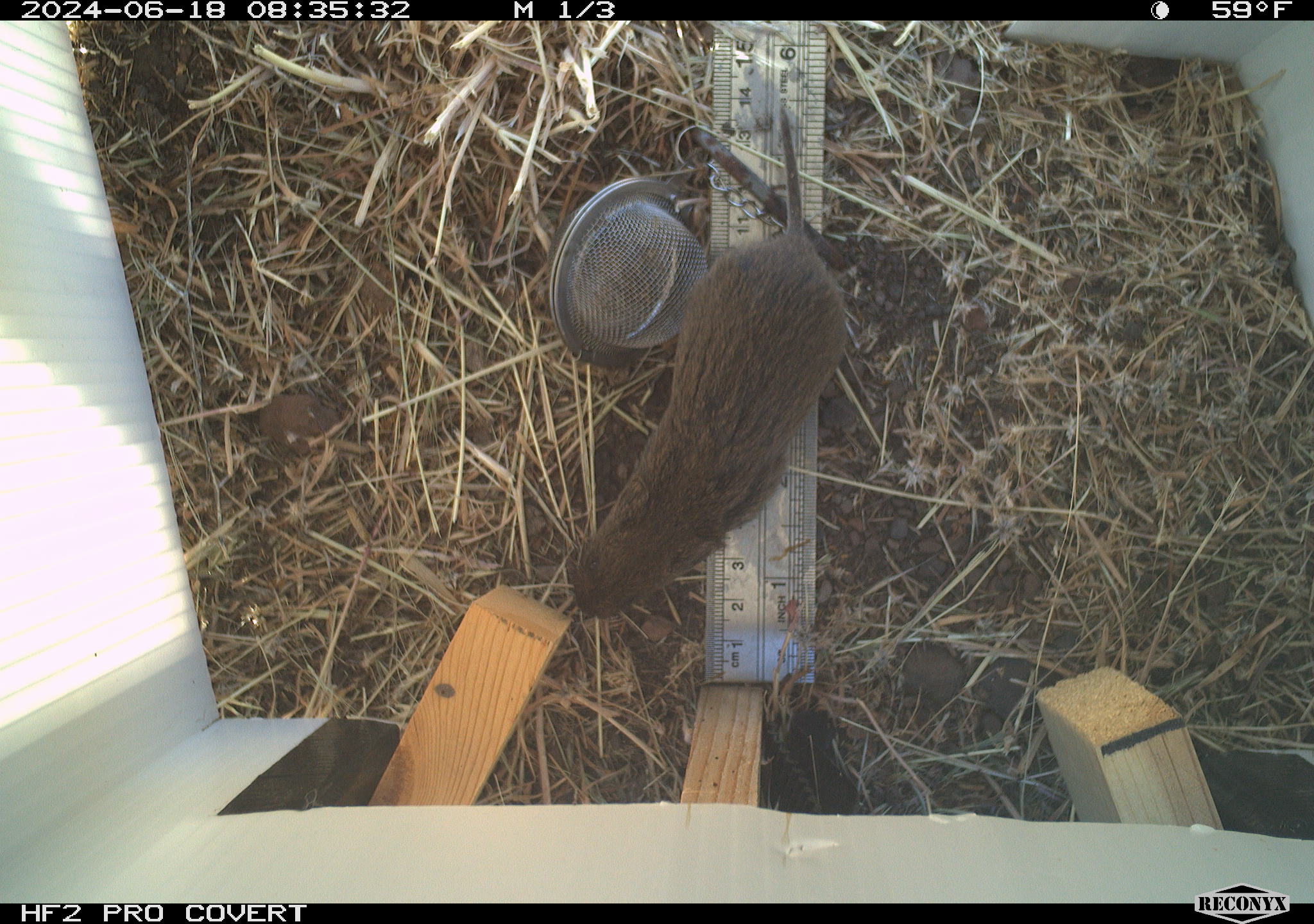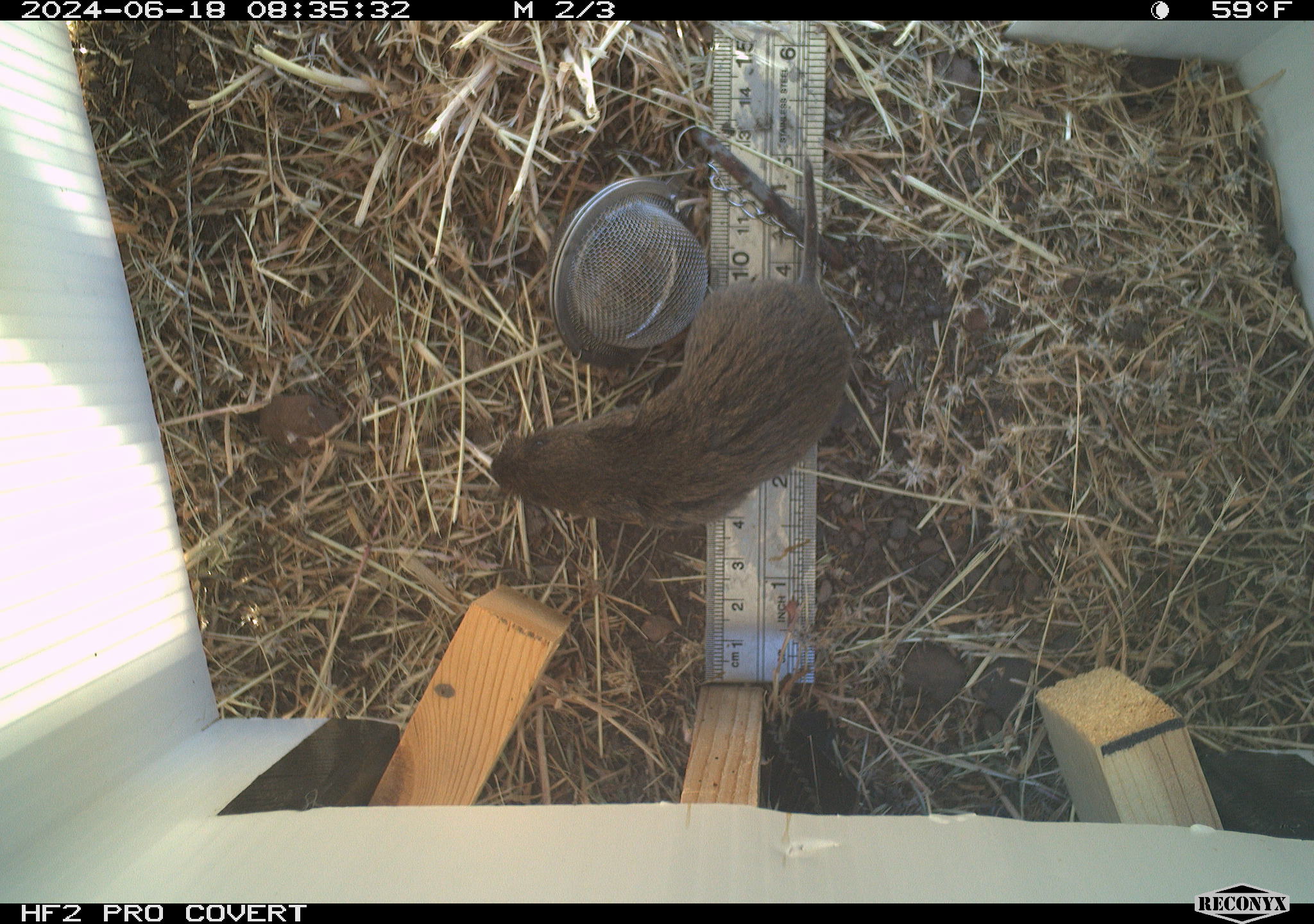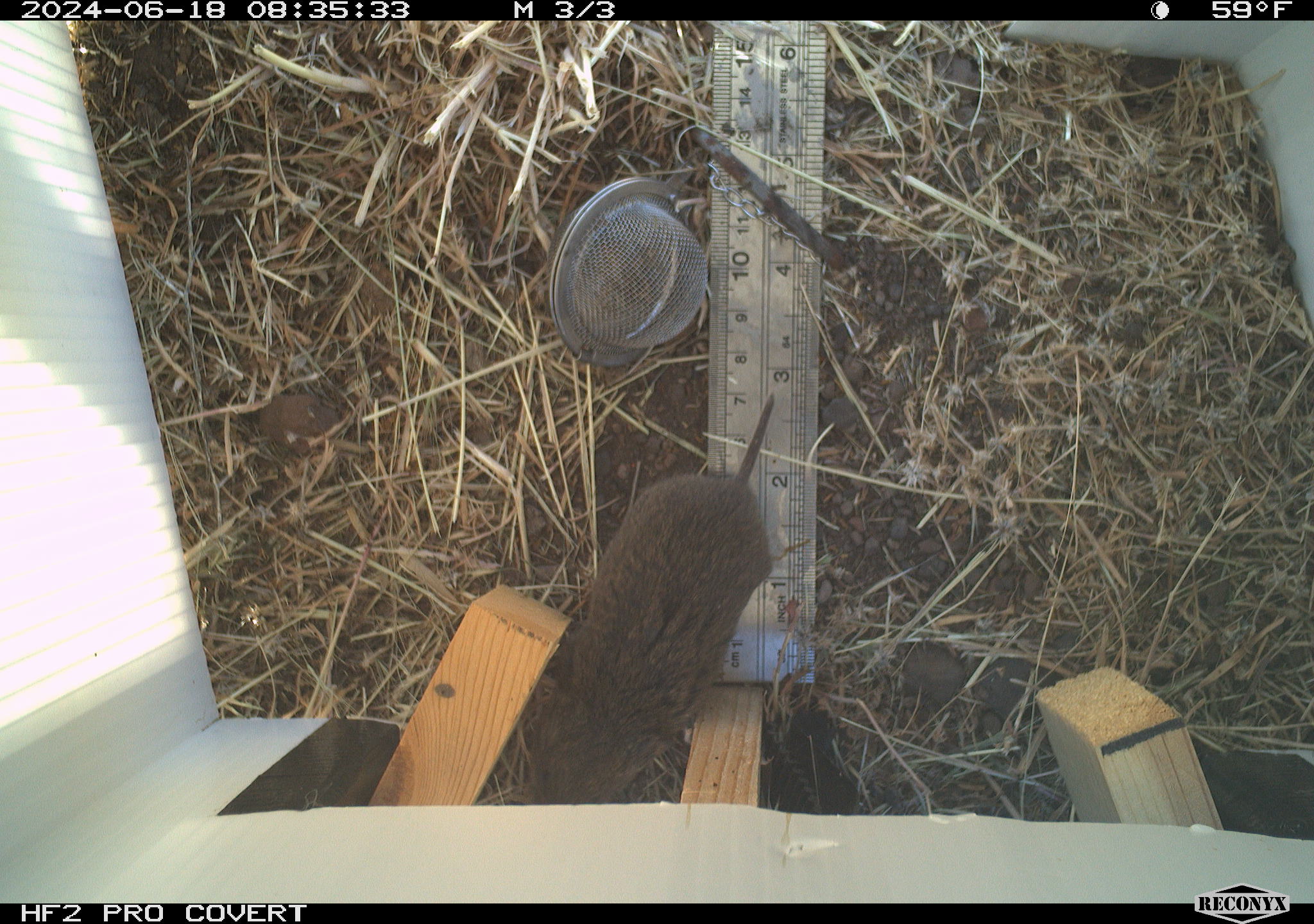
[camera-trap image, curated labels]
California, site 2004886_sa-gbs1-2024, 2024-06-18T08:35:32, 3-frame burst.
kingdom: Animalia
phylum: Chordata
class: Mammalia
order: Rodentia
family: Cricetidae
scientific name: Arvicolinae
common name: voles, lemmings, and muskrats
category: arvicolinae subfamily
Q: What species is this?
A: Arvicolinae subfamily (voles, lemmings, and muskrats) (Arvicolinae).